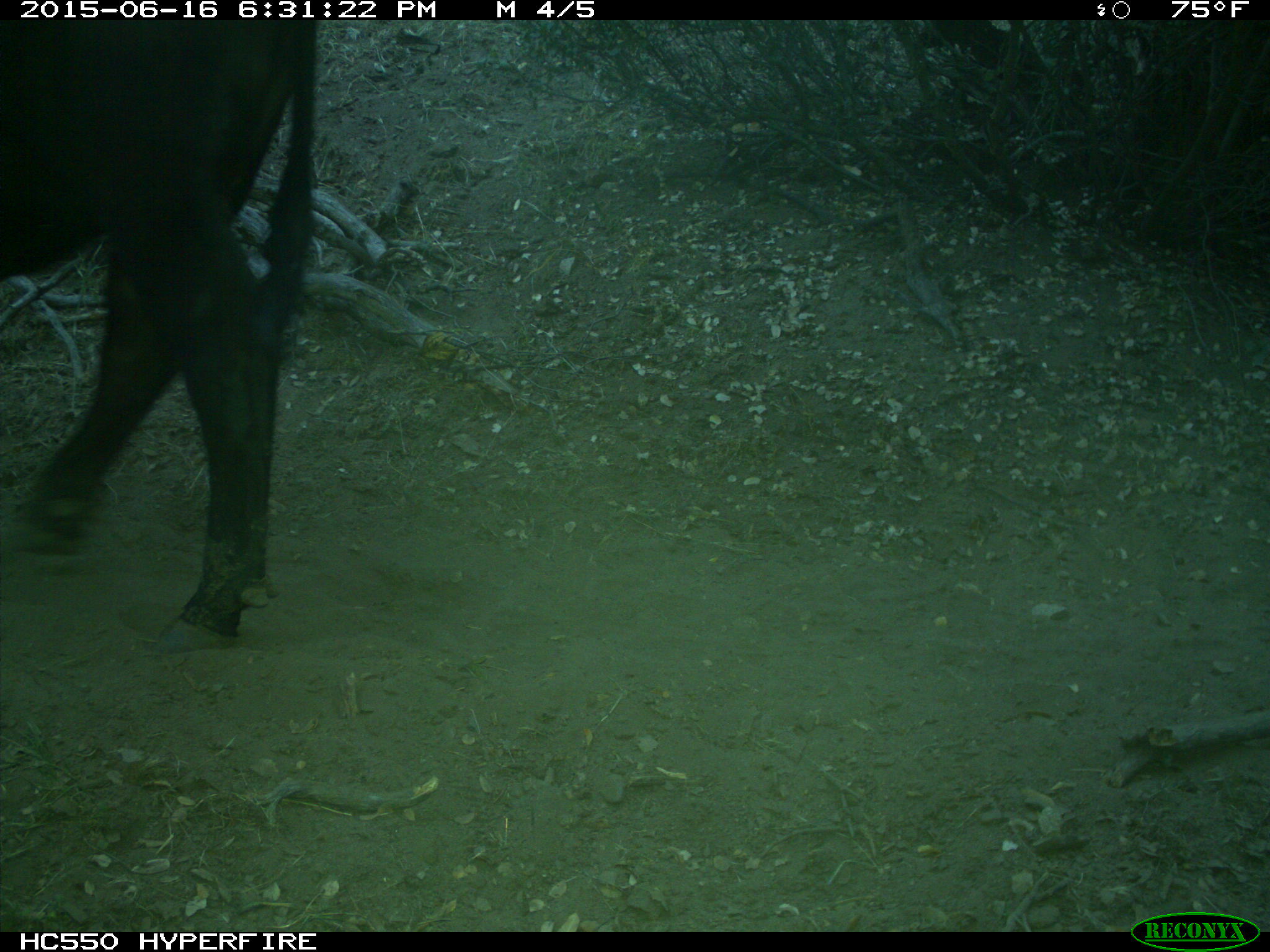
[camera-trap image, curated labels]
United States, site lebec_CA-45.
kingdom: Animalia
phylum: Chordata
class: Mammalia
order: Artiodactyla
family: Bovidae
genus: Bos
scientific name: Bos taurus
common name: domestic cow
Bos taurus (domestic cow).